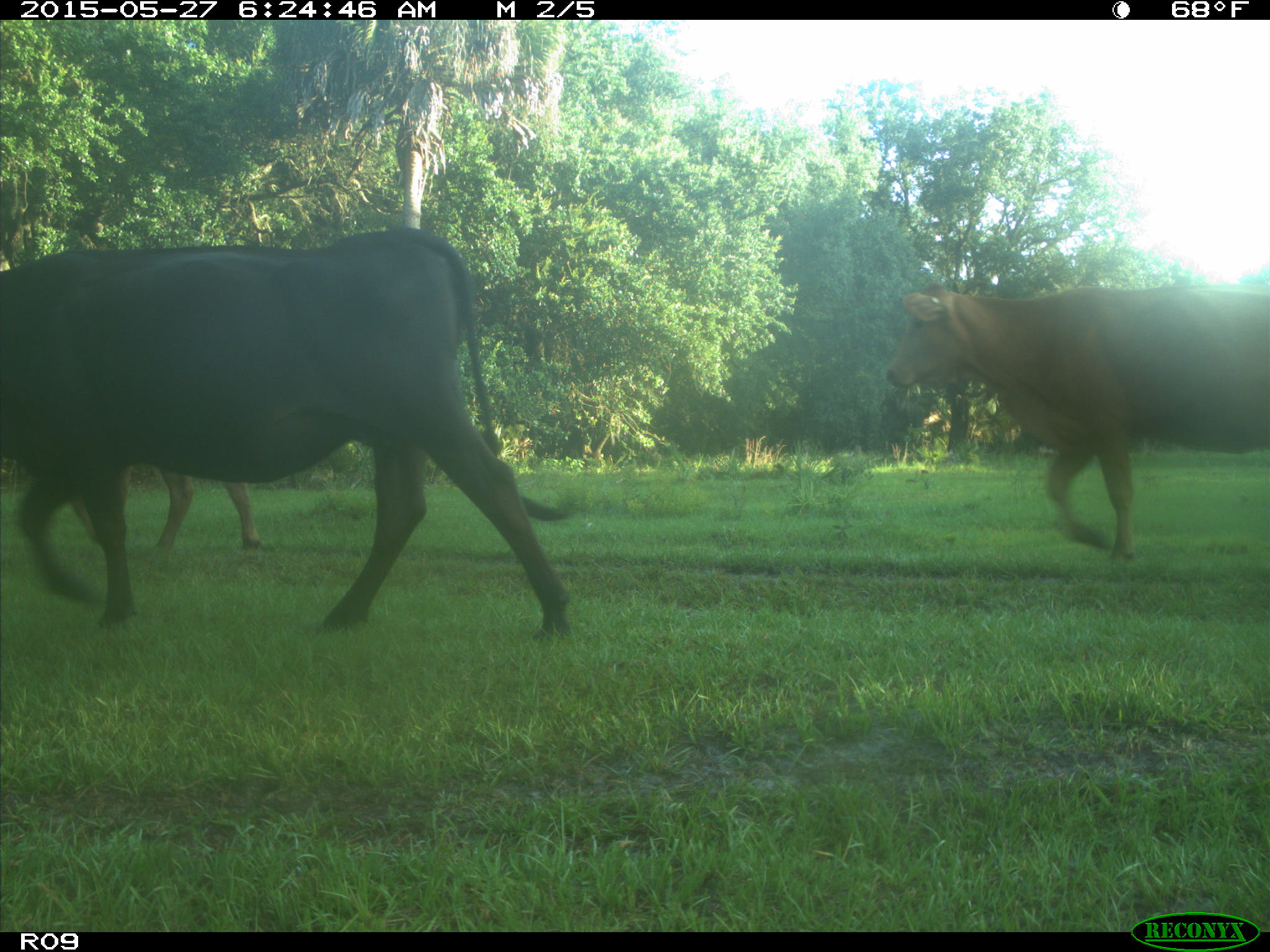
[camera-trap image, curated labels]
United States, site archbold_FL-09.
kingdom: Animalia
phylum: Chordata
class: Mammalia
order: Artiodactyla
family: Bovidae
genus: Bos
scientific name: Bos taurus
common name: domestic cow